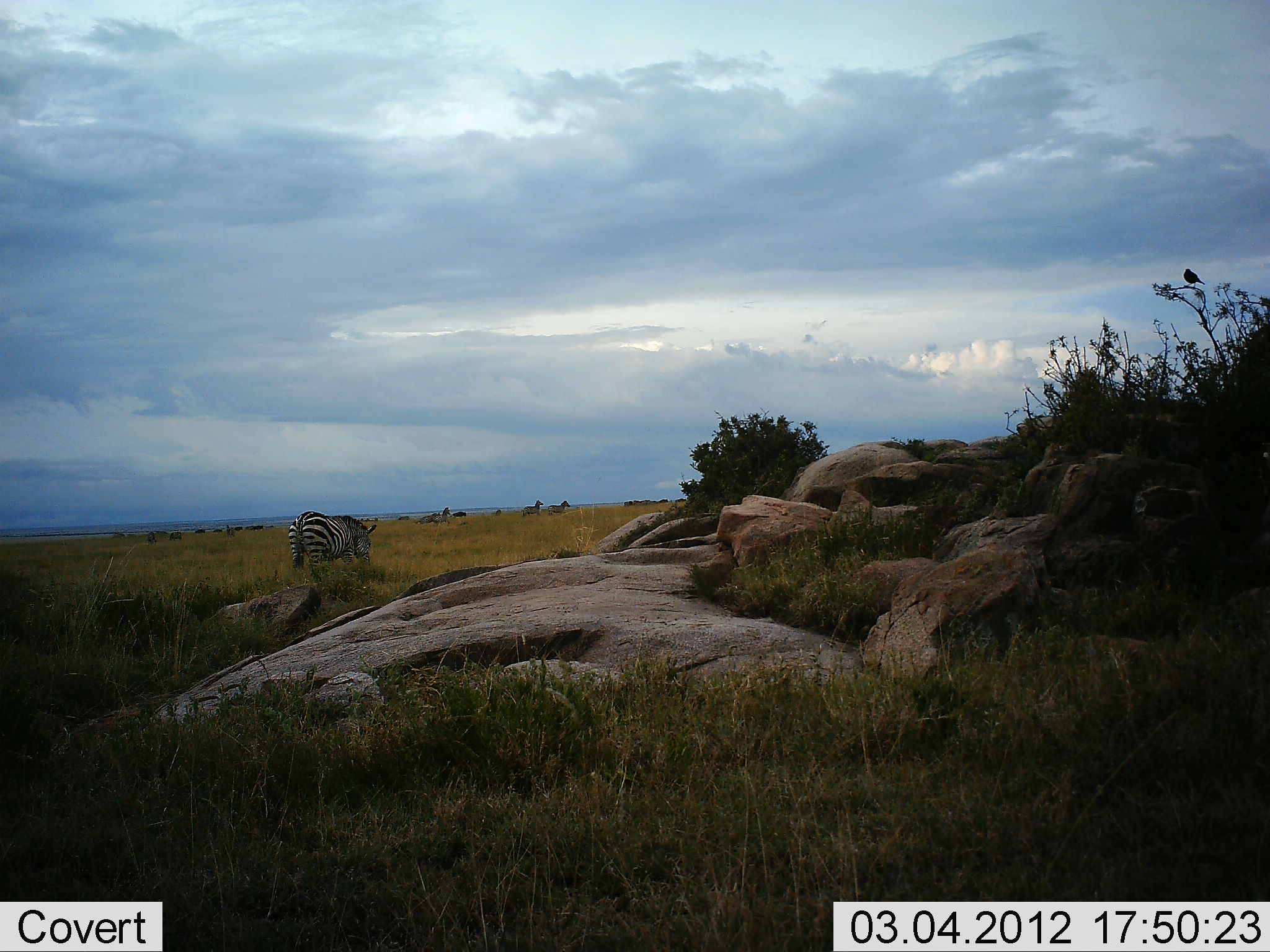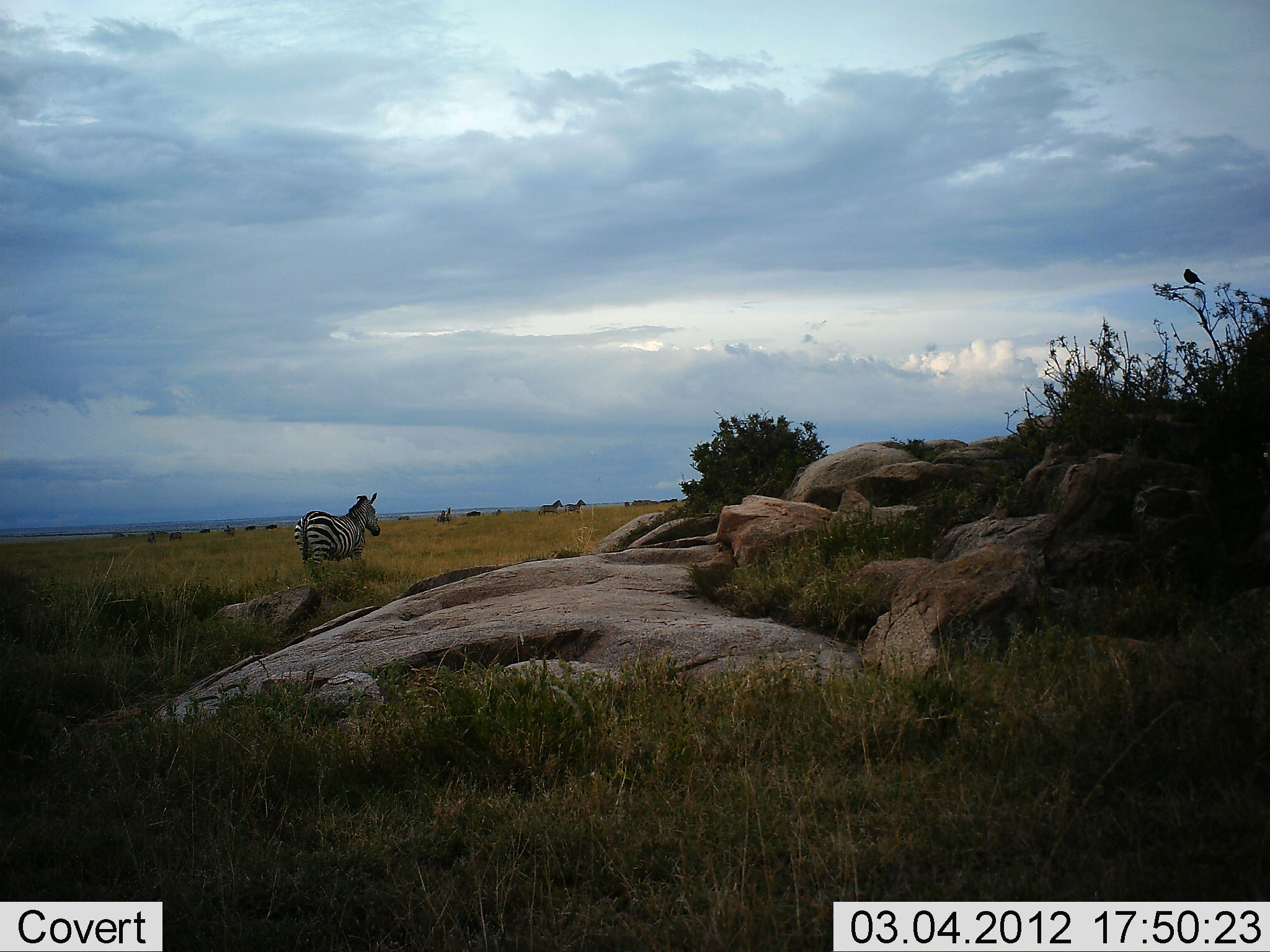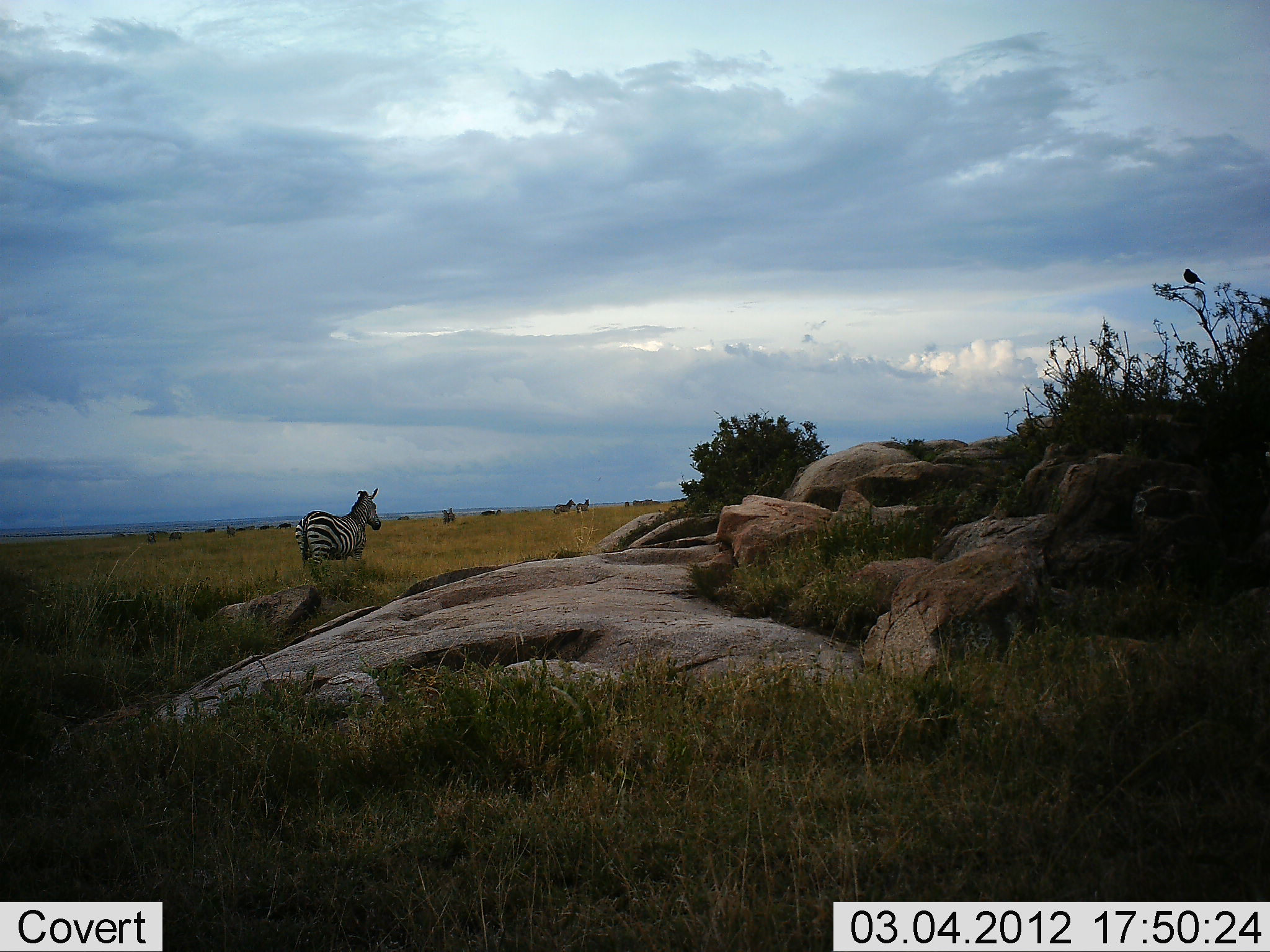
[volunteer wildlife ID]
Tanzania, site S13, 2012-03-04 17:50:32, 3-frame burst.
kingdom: Animalia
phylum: Chordata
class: Mammalia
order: Perissodactyla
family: Equidae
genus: Equus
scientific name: Equus quagga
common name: plains zebra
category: zebra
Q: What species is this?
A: Zebra (plains zebra) (Equus quagga).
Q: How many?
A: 11-50.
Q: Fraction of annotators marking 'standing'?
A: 45%.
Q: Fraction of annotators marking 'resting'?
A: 0%.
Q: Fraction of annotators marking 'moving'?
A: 79%.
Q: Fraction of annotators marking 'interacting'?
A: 0%.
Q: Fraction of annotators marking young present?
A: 3%.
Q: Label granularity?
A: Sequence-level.